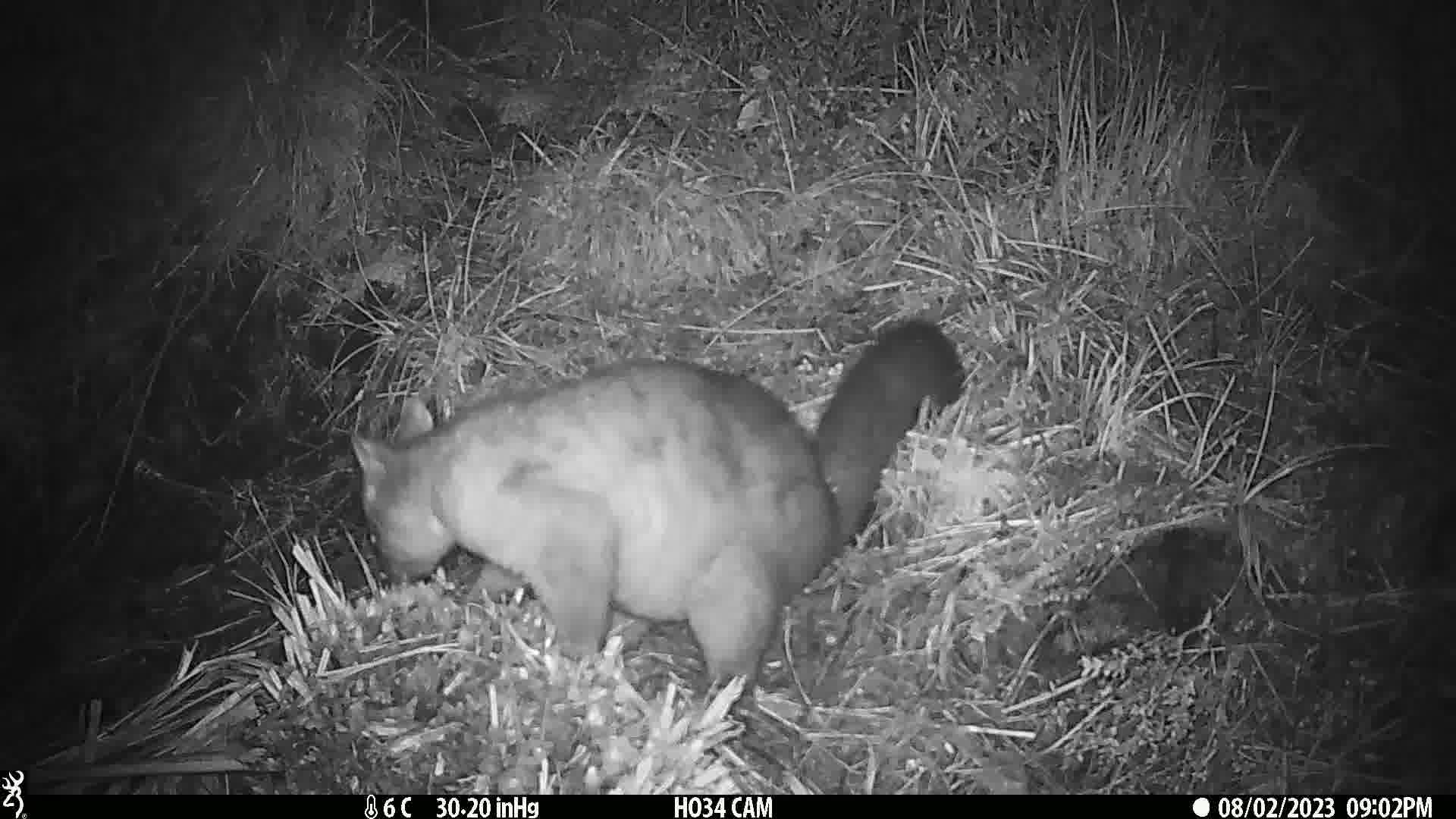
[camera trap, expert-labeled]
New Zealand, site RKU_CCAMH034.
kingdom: Animalia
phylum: Chordata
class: Mammalia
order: Diprotodontia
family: Phalangeridae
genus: Trichosurus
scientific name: Trichosurus vulpecula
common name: common brushtail possum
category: possum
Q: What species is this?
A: Possum (common brushtail possum) (Trichosurus vulpecula).